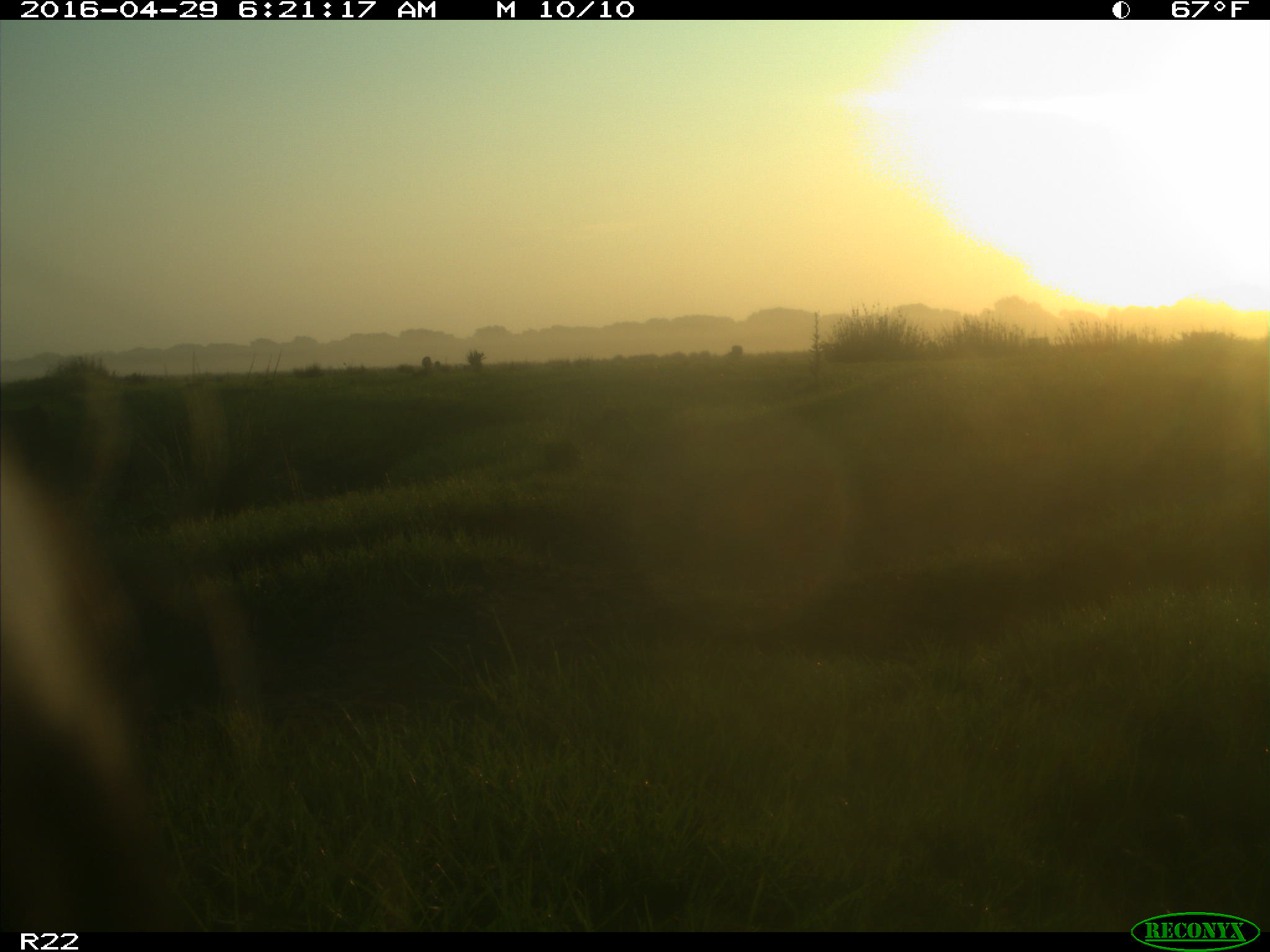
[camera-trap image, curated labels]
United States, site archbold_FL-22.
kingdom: Animalia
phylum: Chordata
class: Mammalia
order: Artiodactyla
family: Bovidae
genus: Bos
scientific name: Bos taurus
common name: domestic cow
Bos taurus (domestic cow).